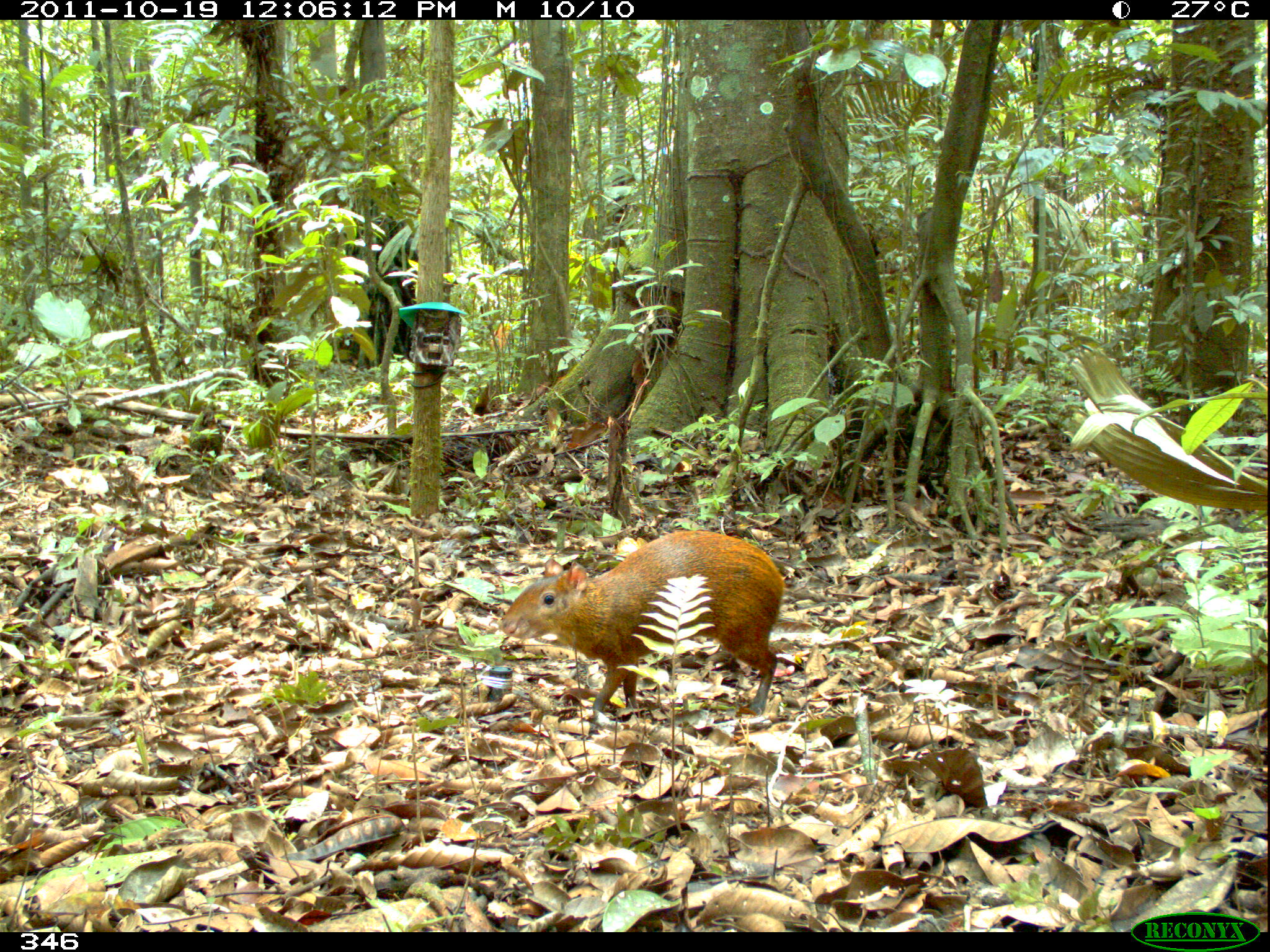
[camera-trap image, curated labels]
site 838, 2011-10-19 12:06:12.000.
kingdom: Animalia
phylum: Chordata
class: Mammalia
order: Rodentia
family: Dasyproctidae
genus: Dasyprocta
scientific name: Dasyprocta punctata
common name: central american agouti